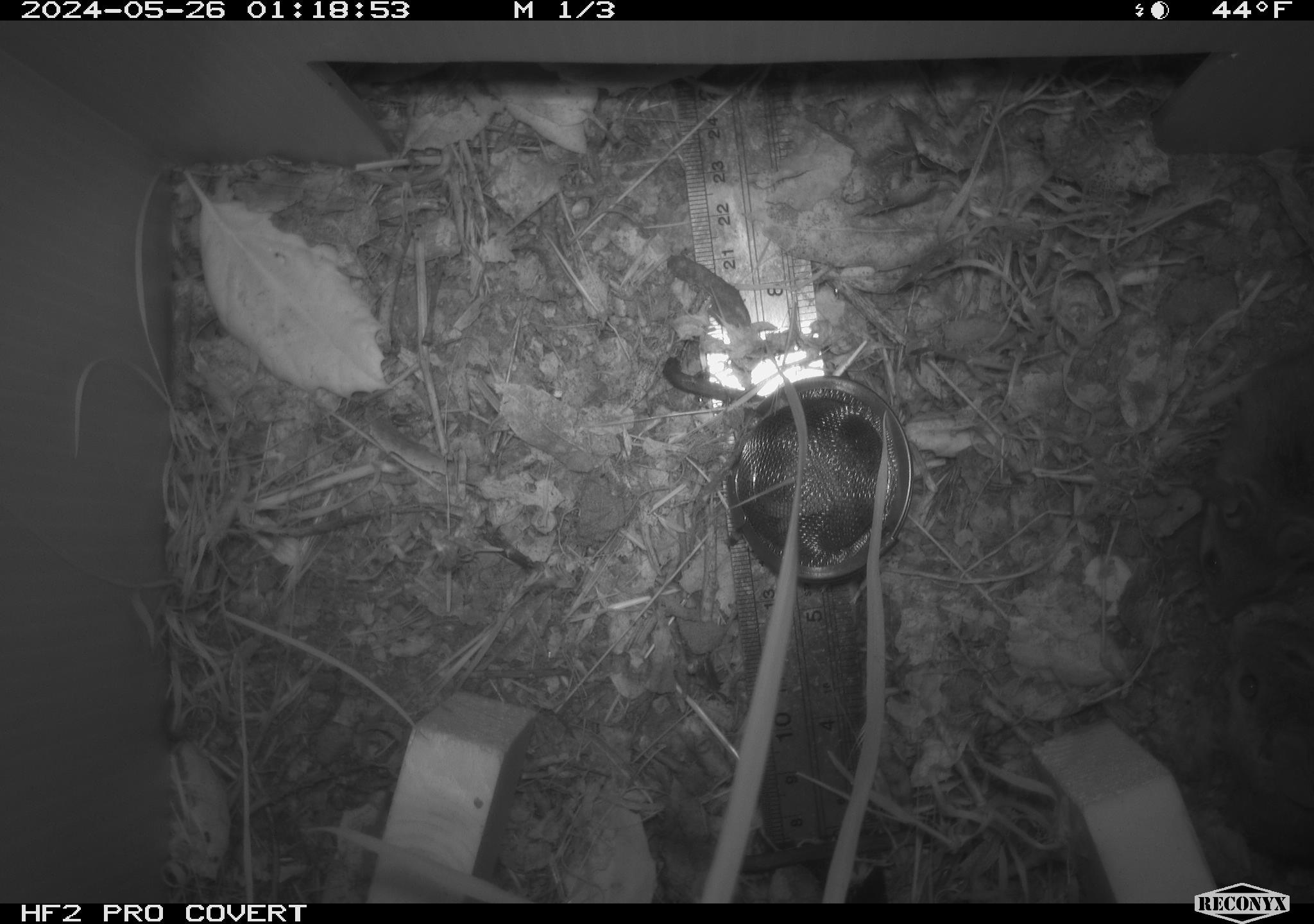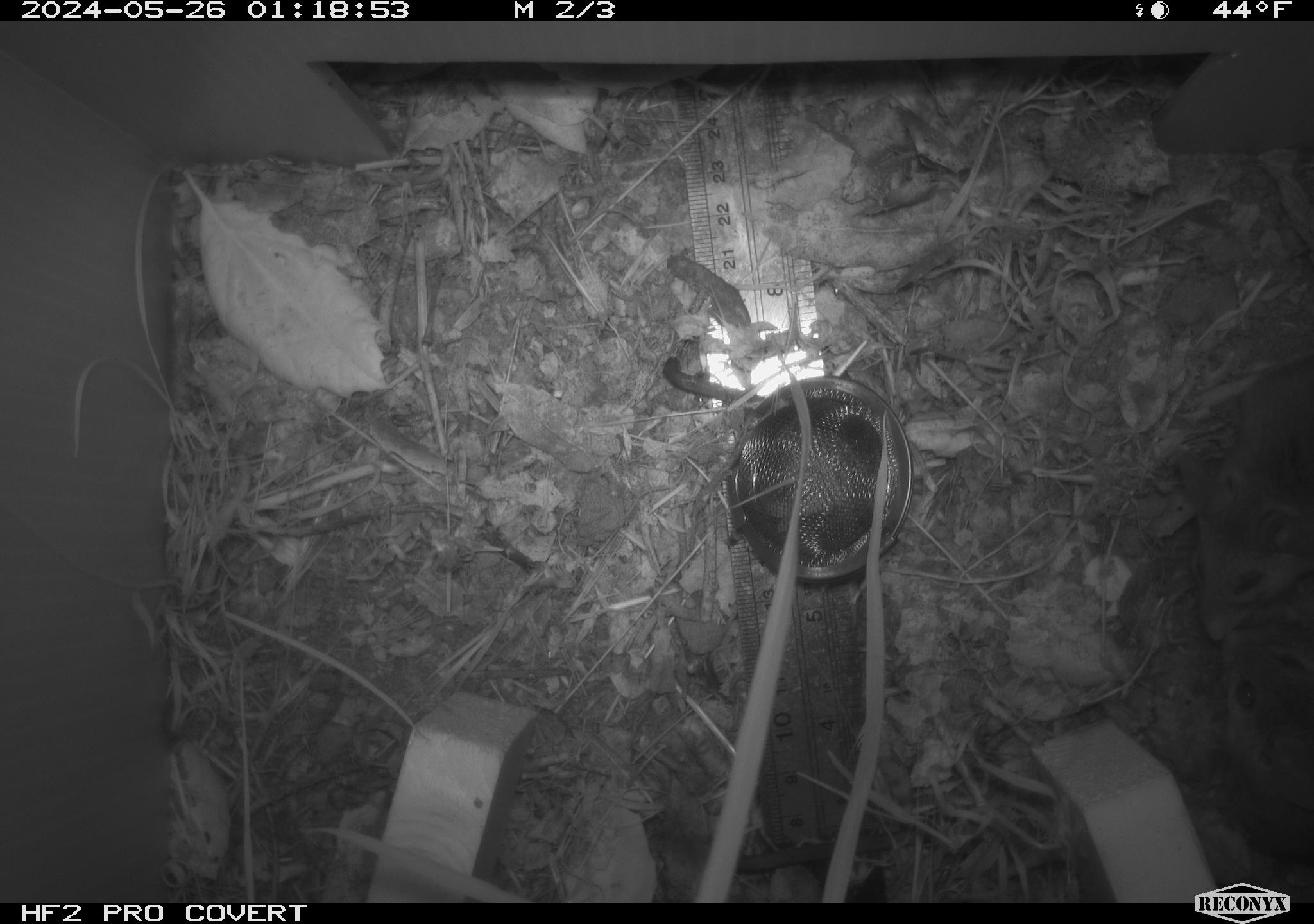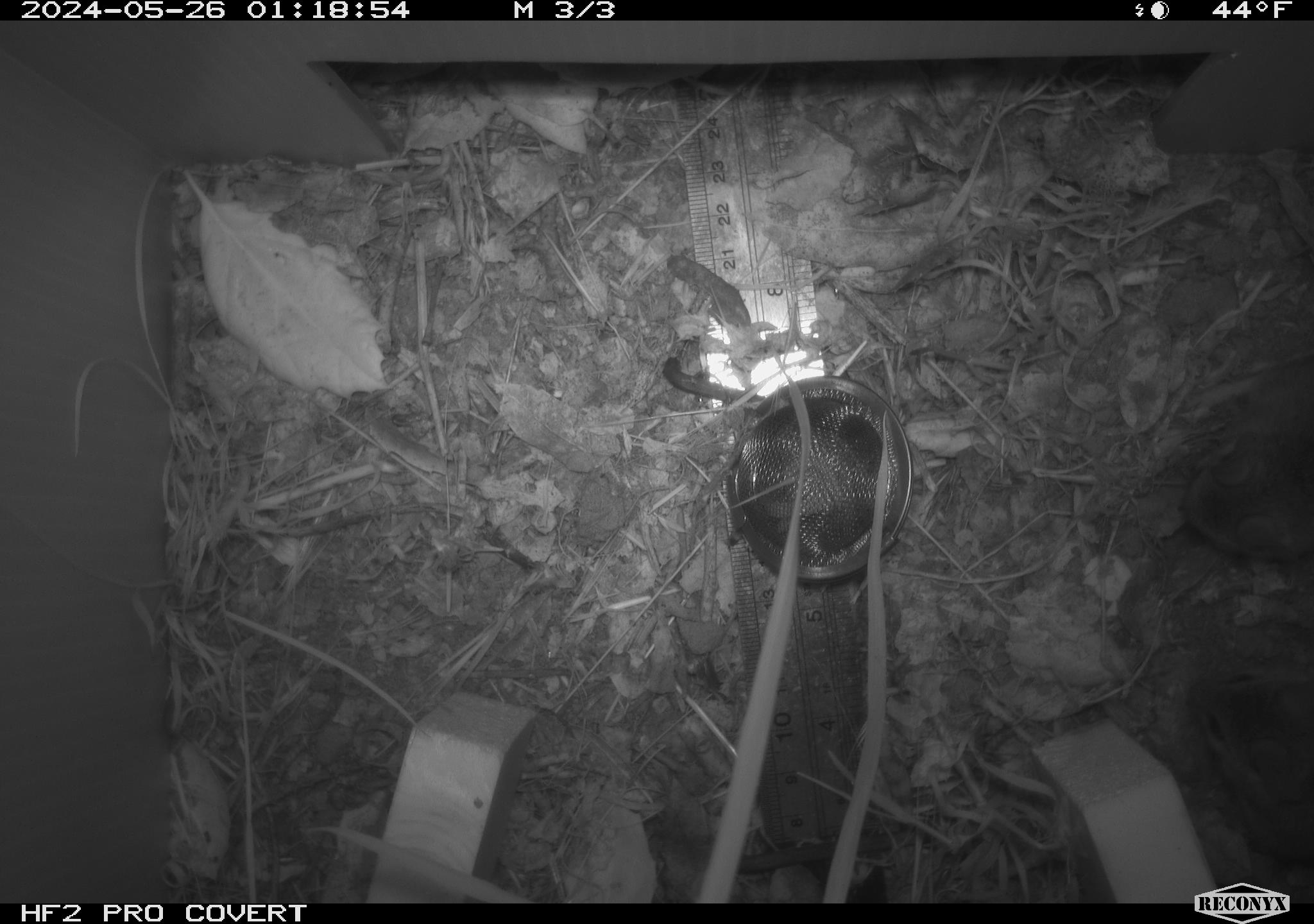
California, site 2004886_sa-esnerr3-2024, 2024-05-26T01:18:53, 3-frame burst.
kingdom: Animalia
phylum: Chordata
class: Mammalia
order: Rodentia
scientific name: Rodentia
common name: rodent